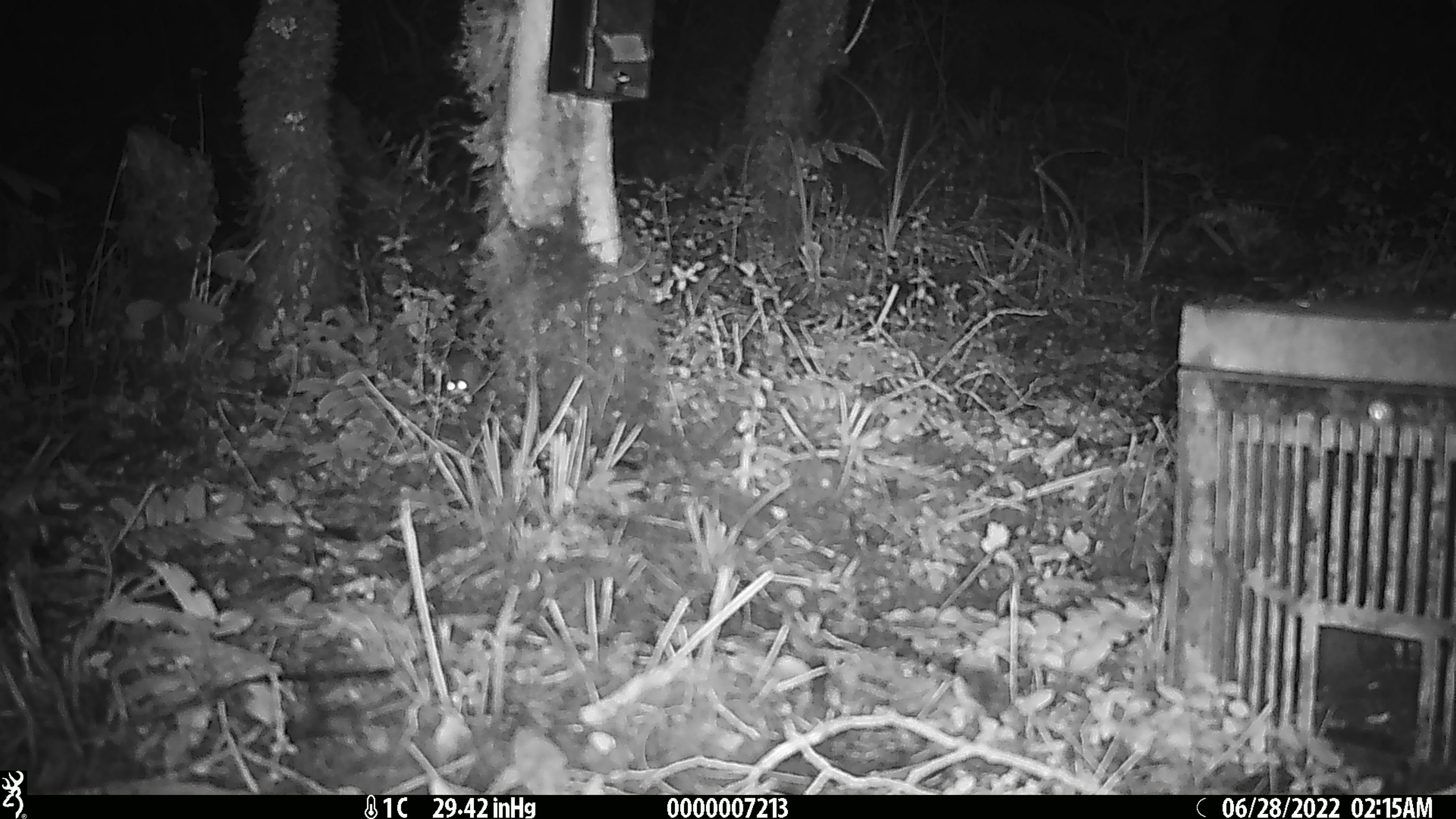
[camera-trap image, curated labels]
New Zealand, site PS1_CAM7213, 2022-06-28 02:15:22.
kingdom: Animalia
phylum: Chordata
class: Mammalia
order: Rodentia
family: Muridae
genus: Mus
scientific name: Mus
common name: mouse